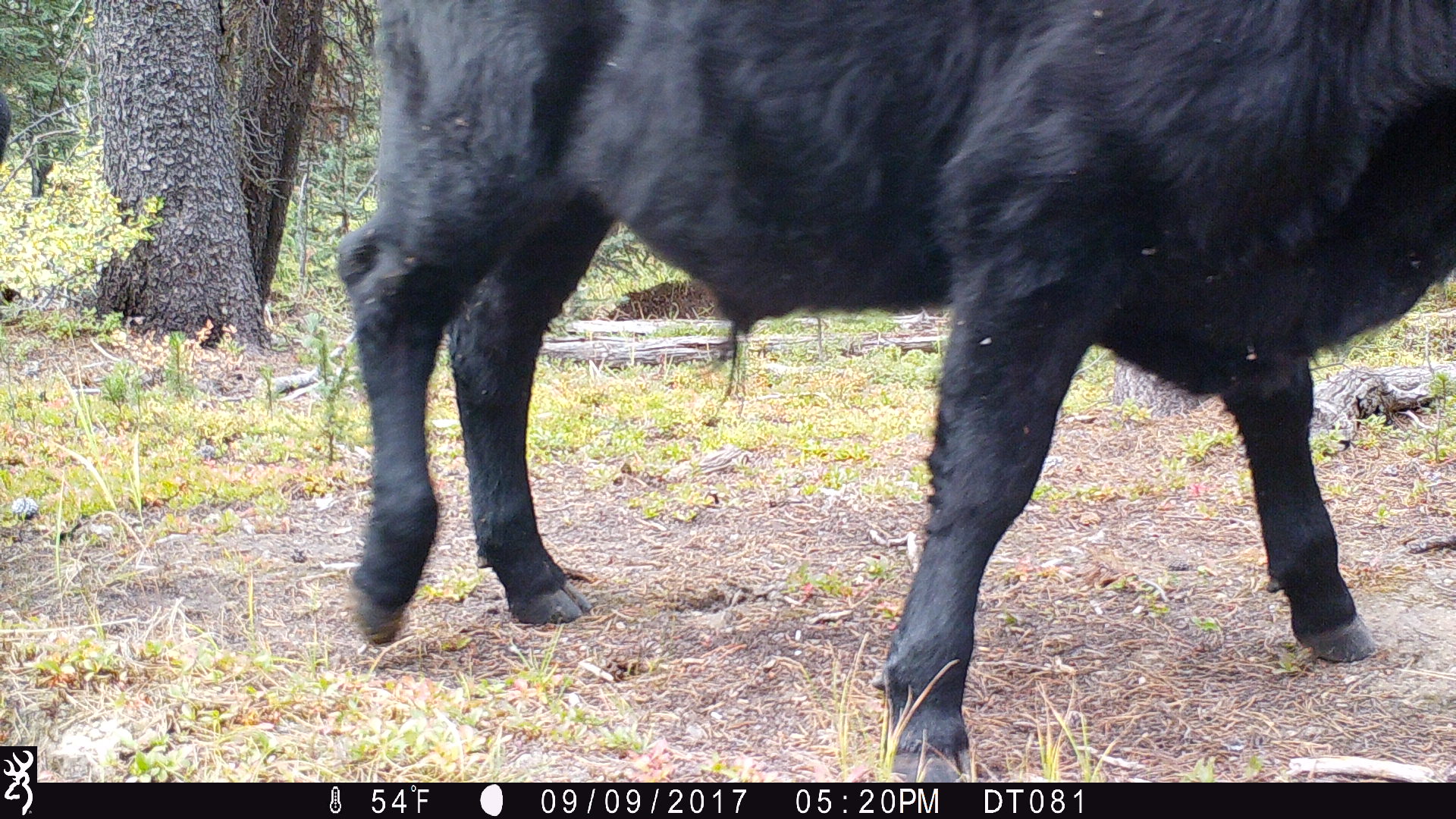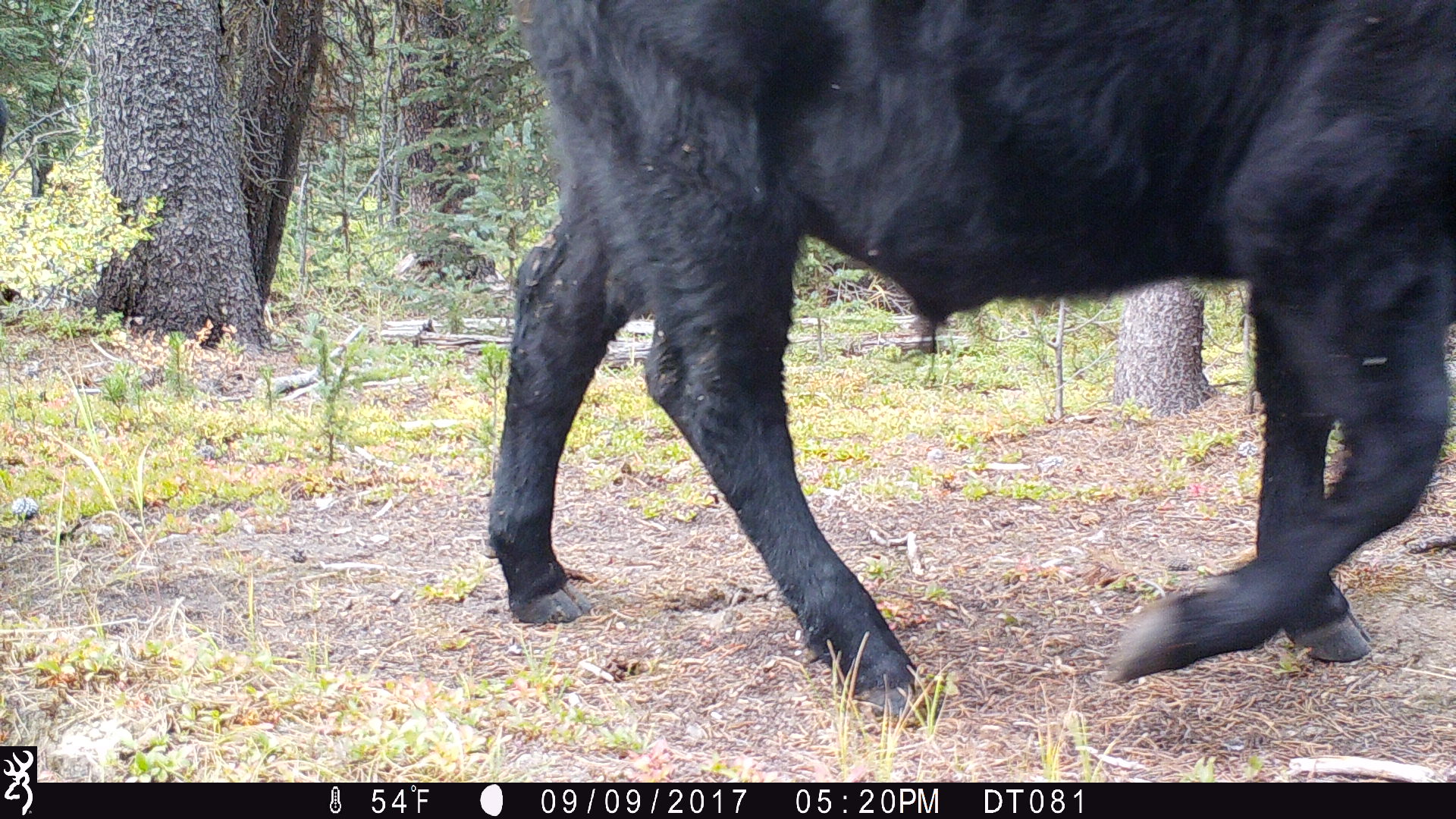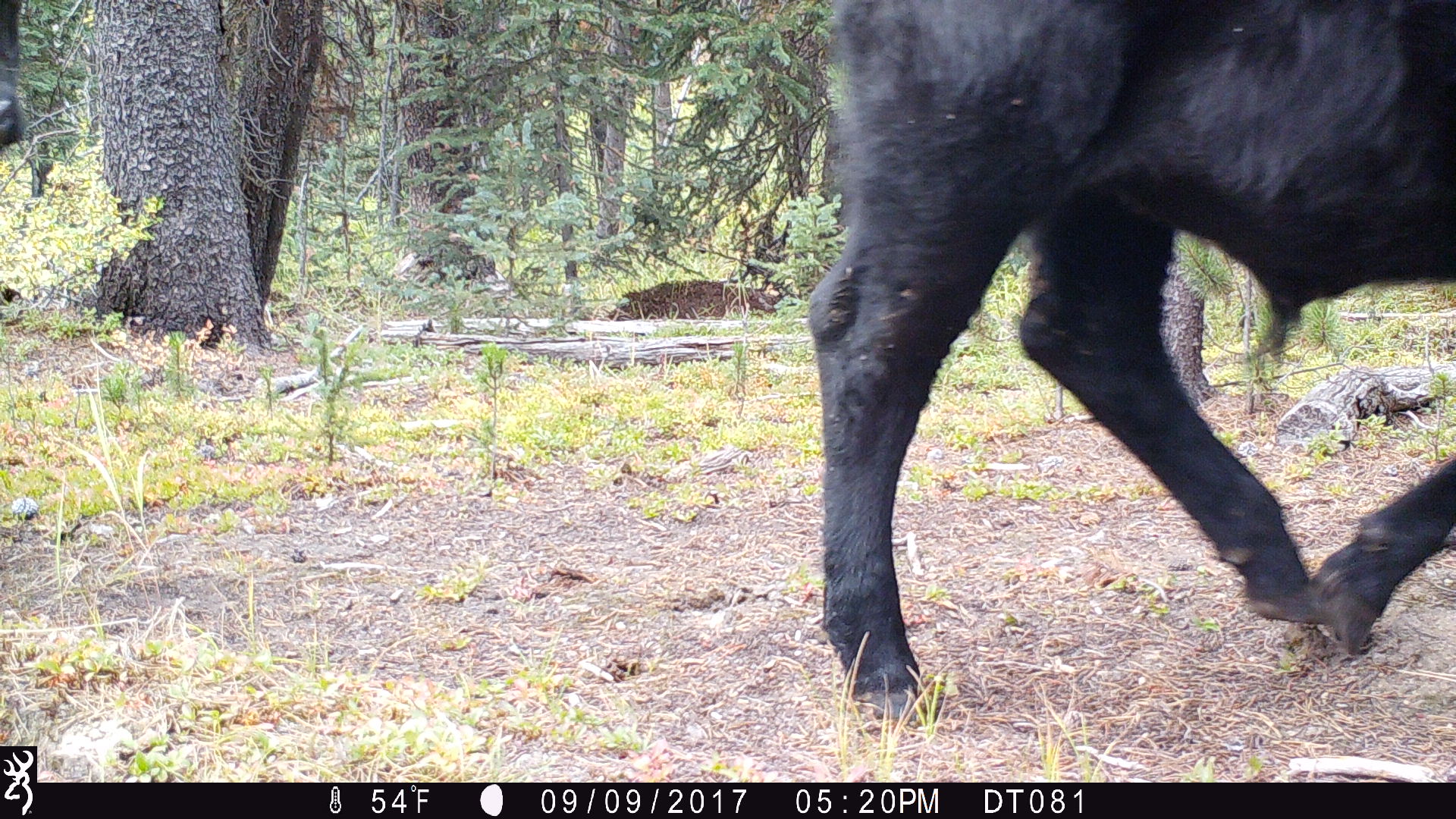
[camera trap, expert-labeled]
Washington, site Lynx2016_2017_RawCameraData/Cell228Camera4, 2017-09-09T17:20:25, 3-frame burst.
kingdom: Animalia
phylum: Chordata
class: Mammalia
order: Artiodactyla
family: Bovidae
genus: Bos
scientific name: Bos taurus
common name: domestic cattle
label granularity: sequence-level